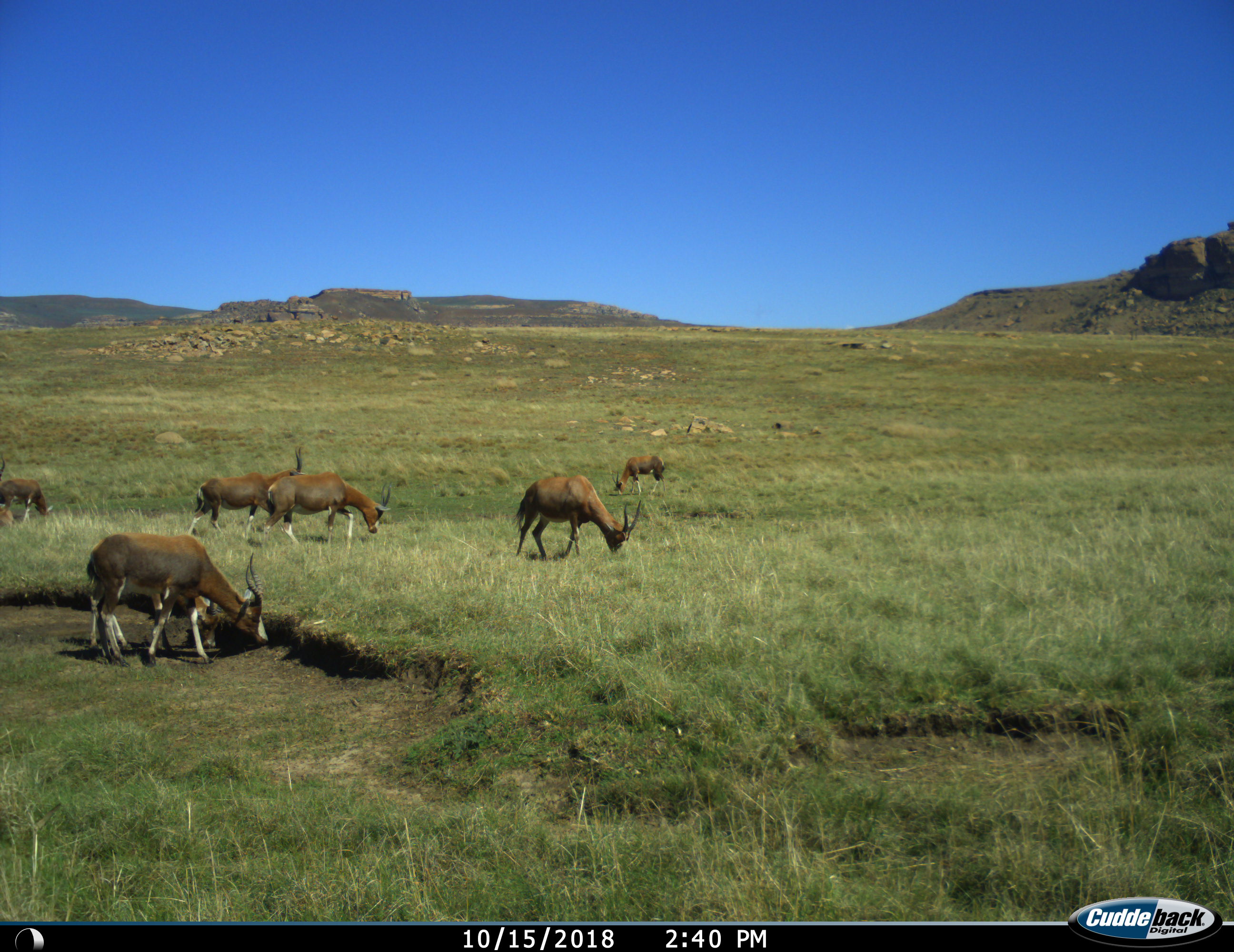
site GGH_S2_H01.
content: unidentified animal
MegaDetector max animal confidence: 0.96